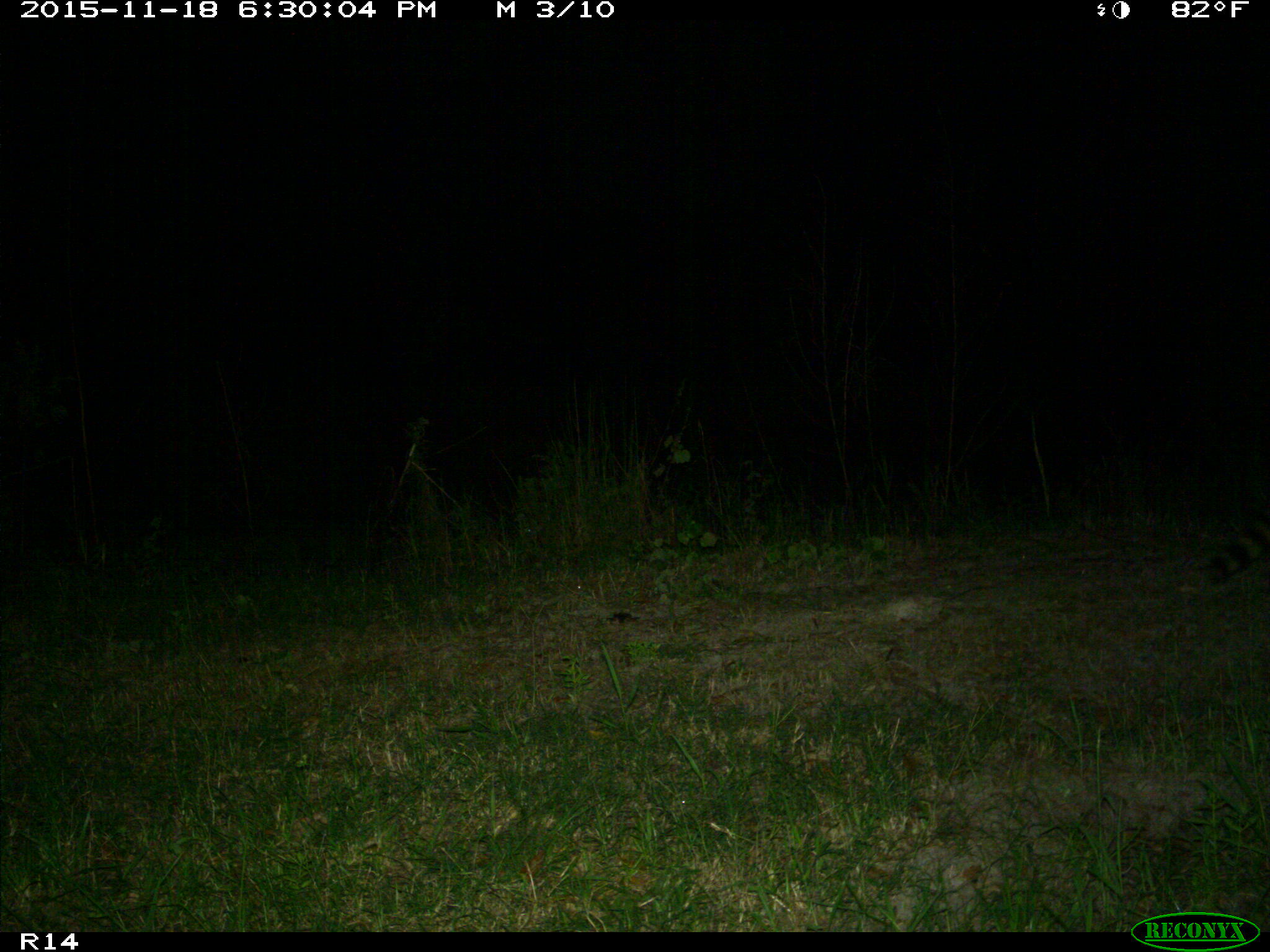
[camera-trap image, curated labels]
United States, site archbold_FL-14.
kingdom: Animalia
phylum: Chordata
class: Mammalia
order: Carnivora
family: Procyonidae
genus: Procyon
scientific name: Procyon lotor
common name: common raccoon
Procyon lotor (common raccoon).